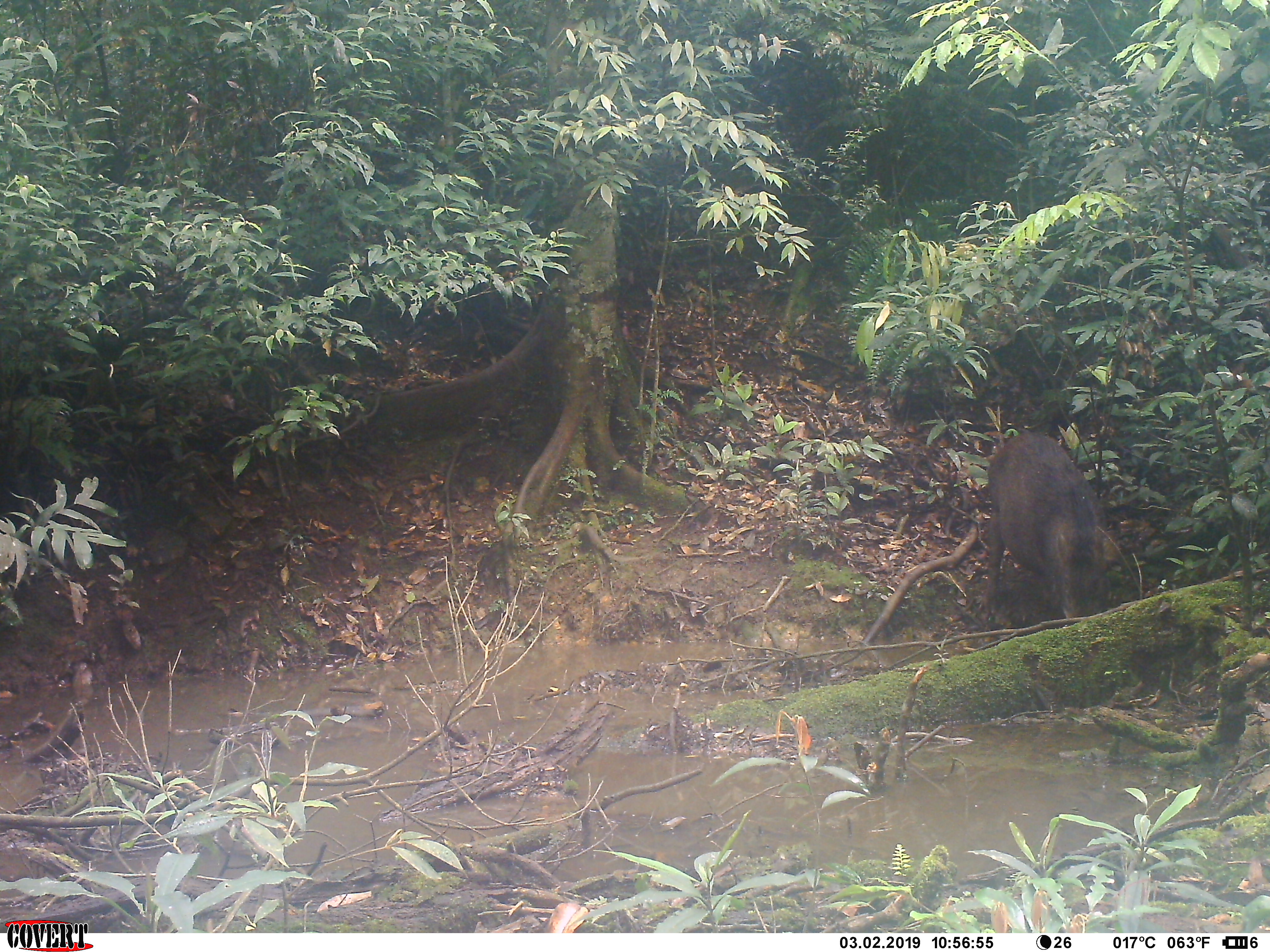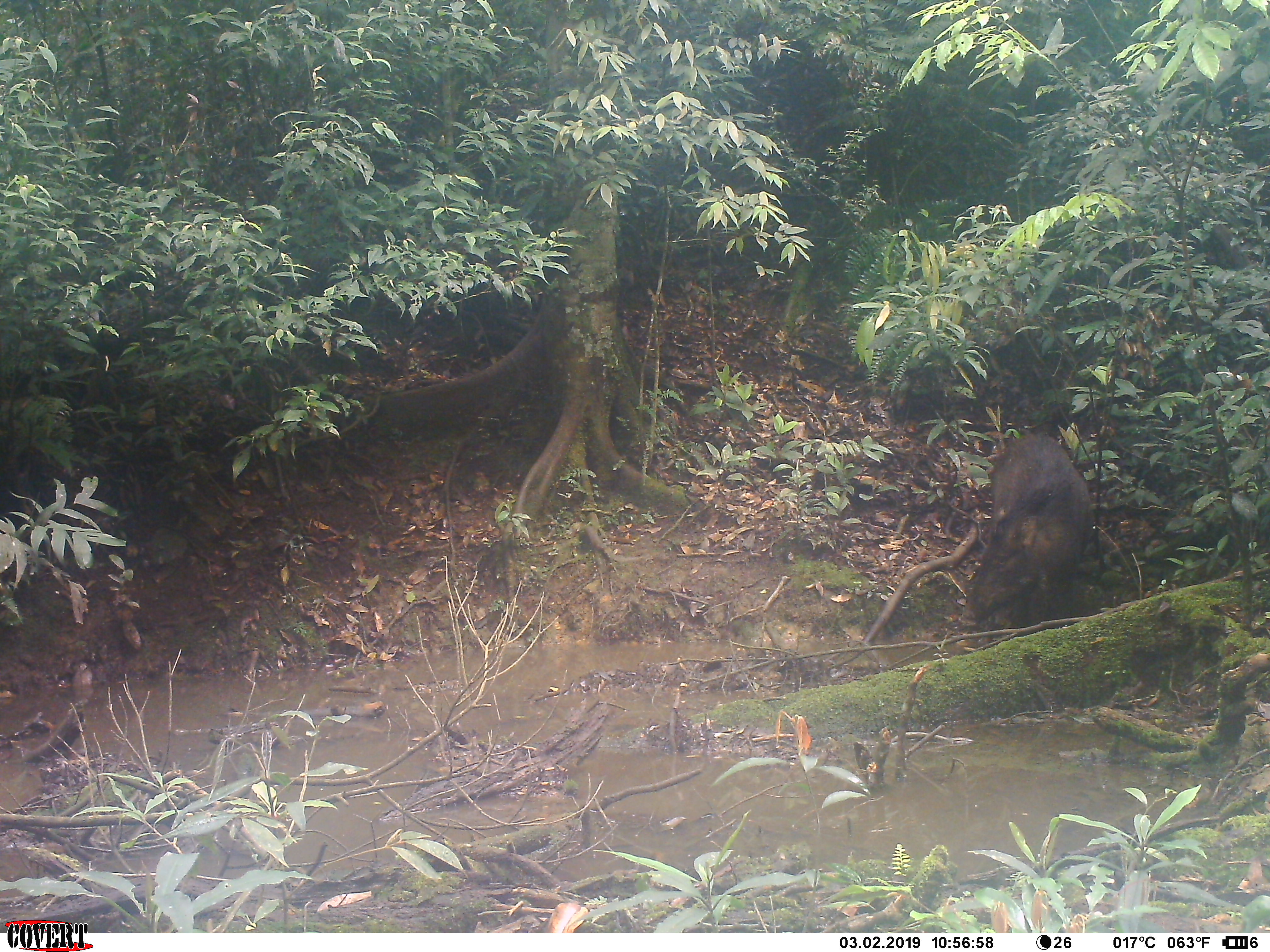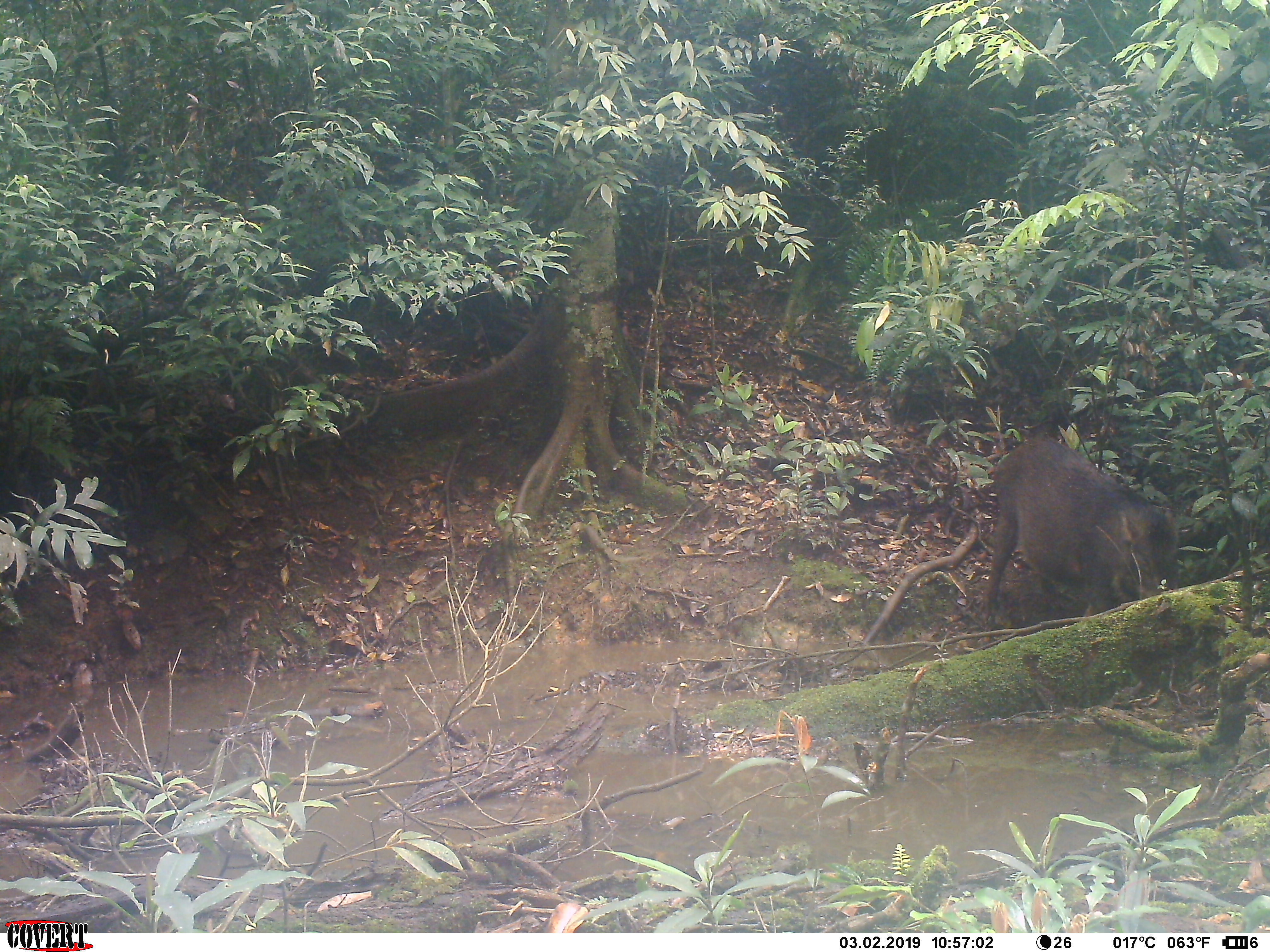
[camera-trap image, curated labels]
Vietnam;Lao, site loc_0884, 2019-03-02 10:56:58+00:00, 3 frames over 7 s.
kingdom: Animalia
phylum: Chordata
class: Mammalia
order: Artiodactyla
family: Suidae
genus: Sus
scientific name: Sus scrofa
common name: eurasian wild pig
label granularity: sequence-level